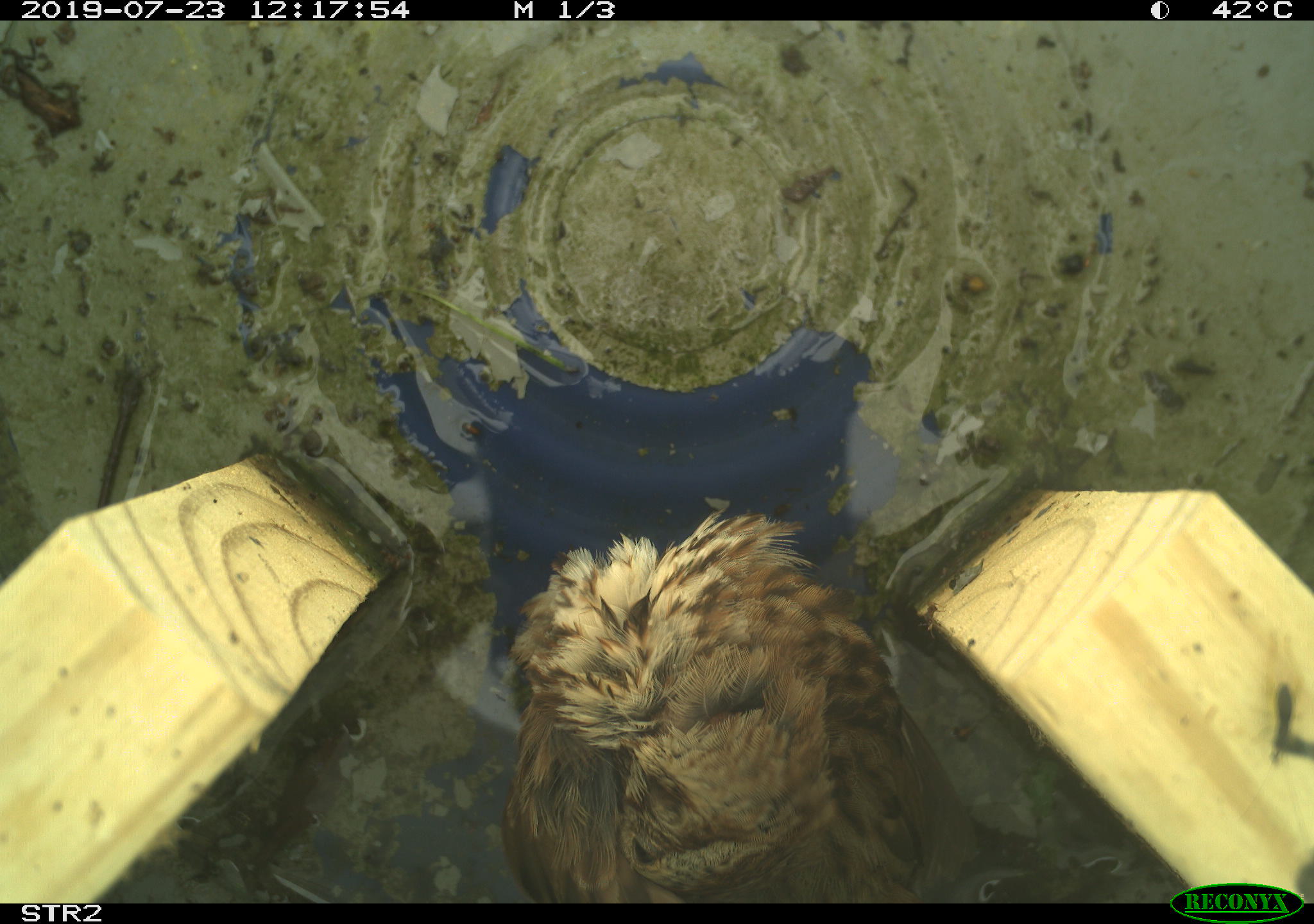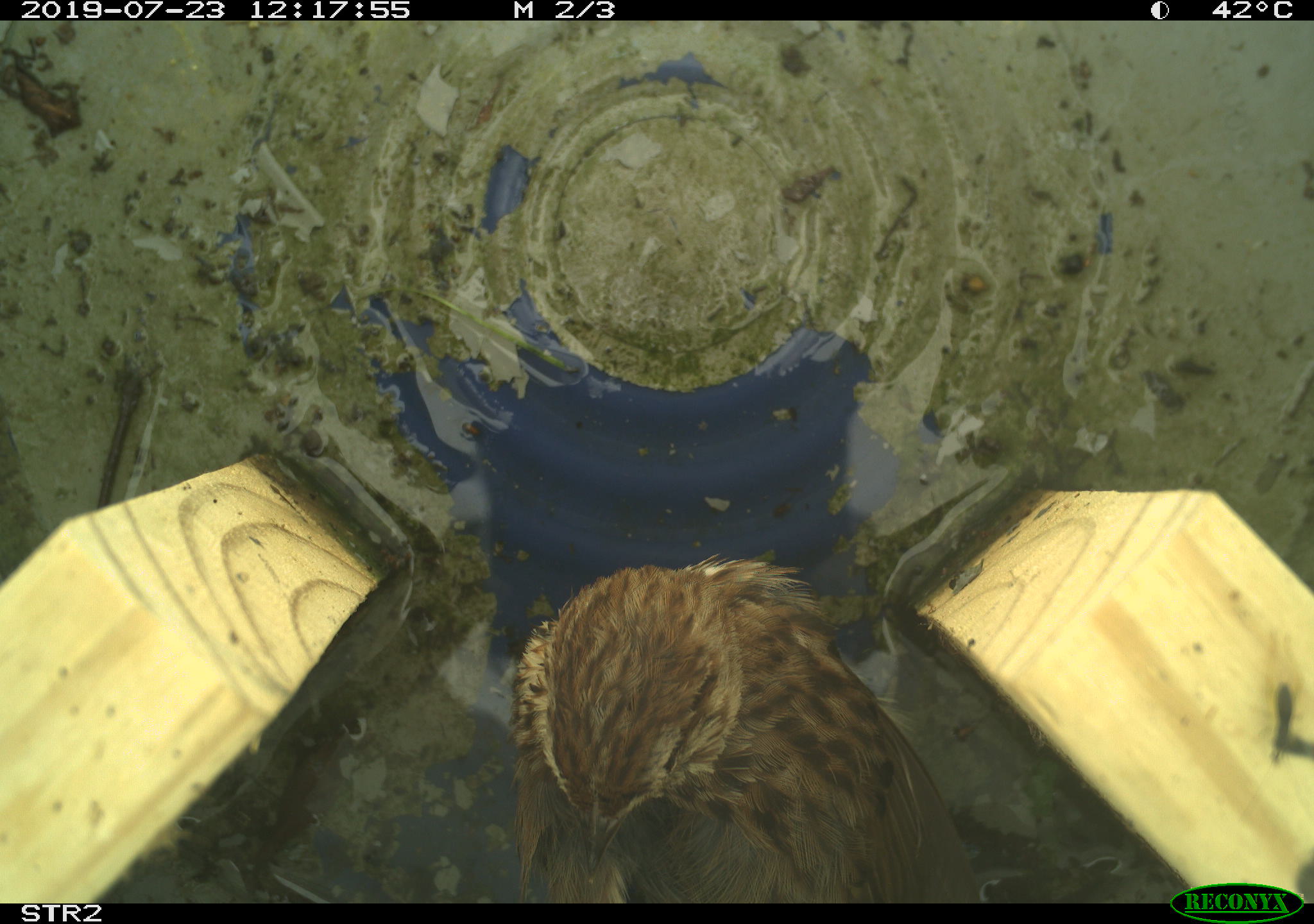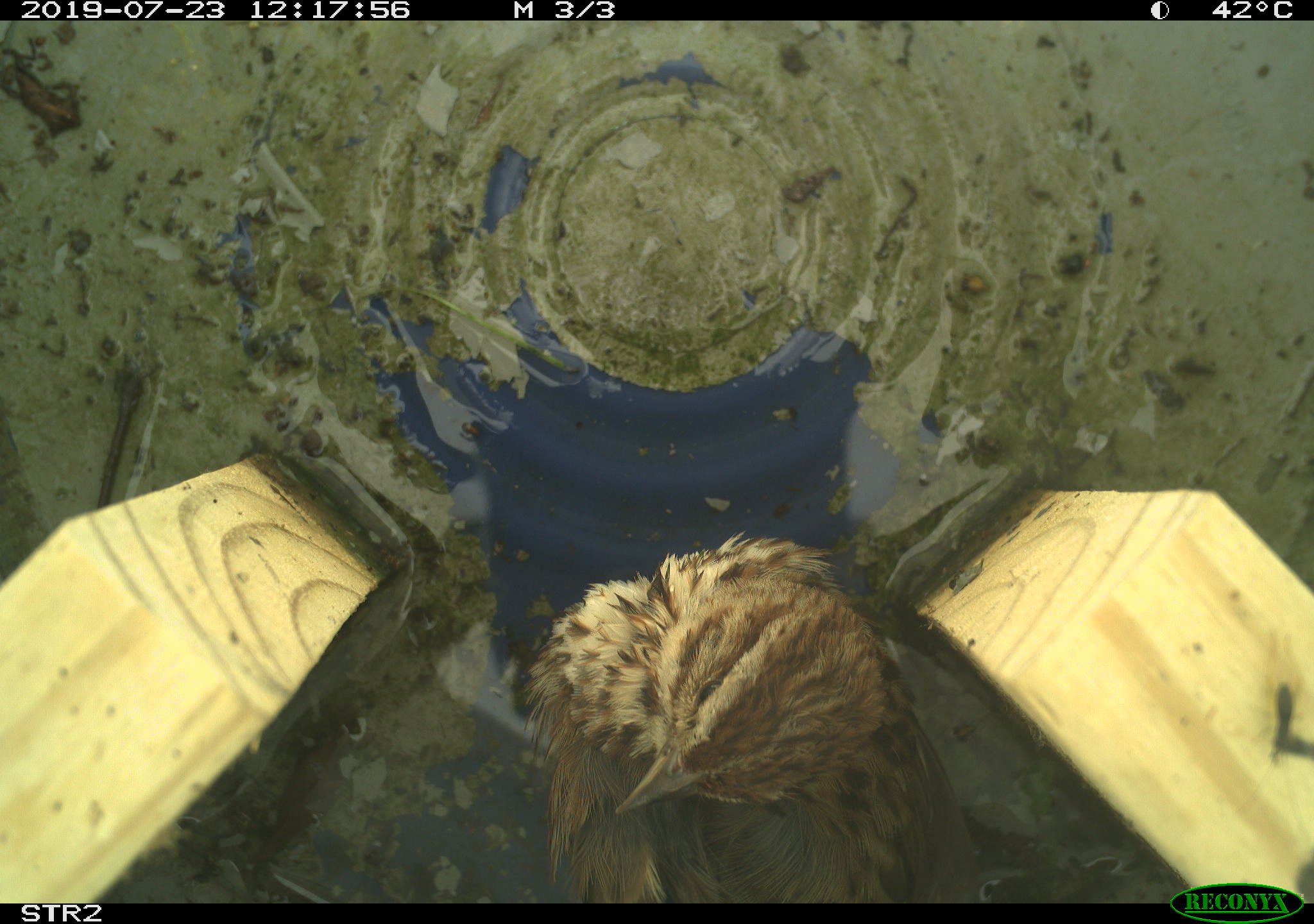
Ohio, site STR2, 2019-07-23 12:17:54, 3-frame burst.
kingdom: Animalia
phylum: Chordata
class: Aves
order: Passeriformes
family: Passerellidae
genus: Melospiza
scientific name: Melospiza melodia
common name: song sparrow